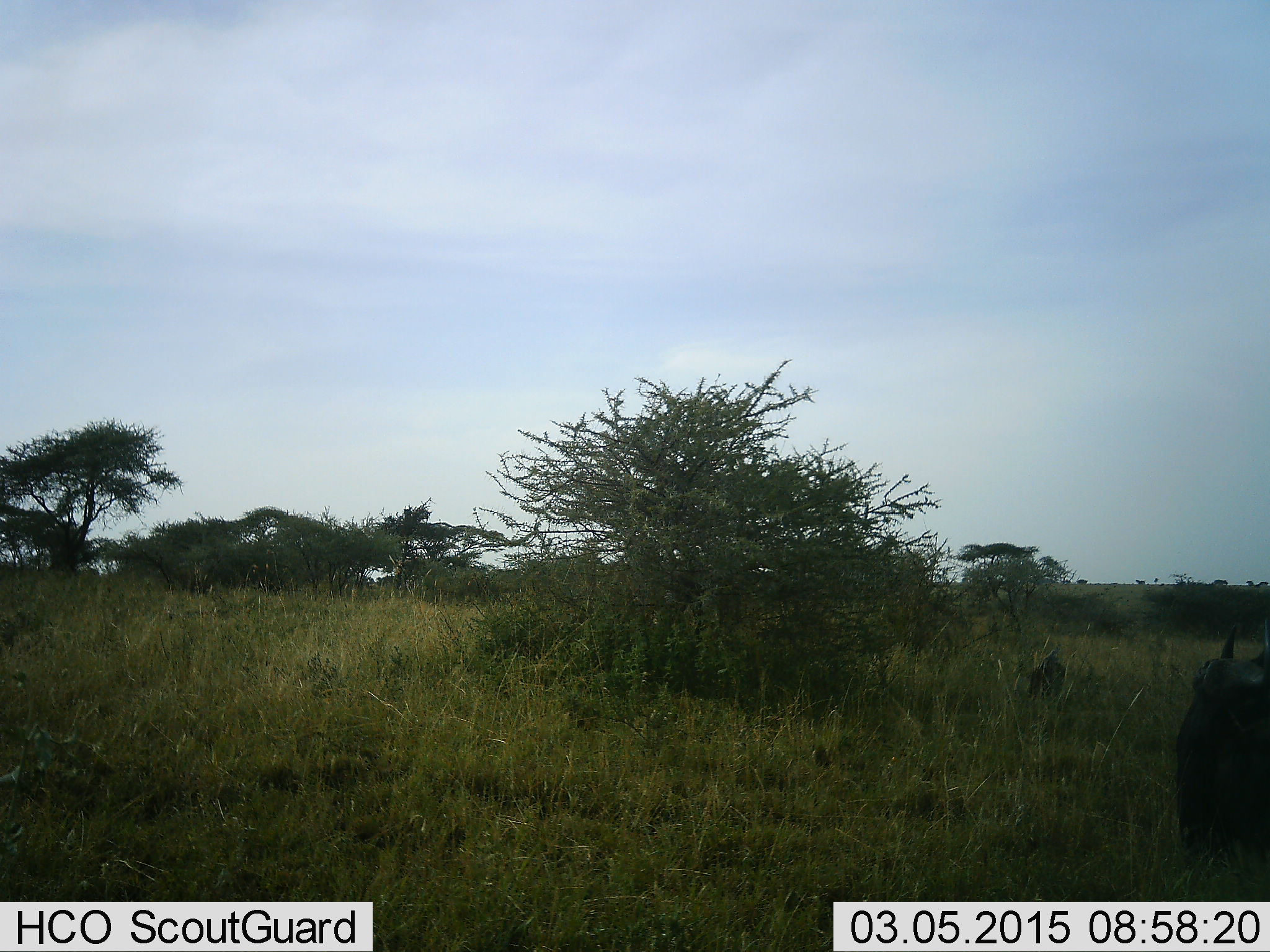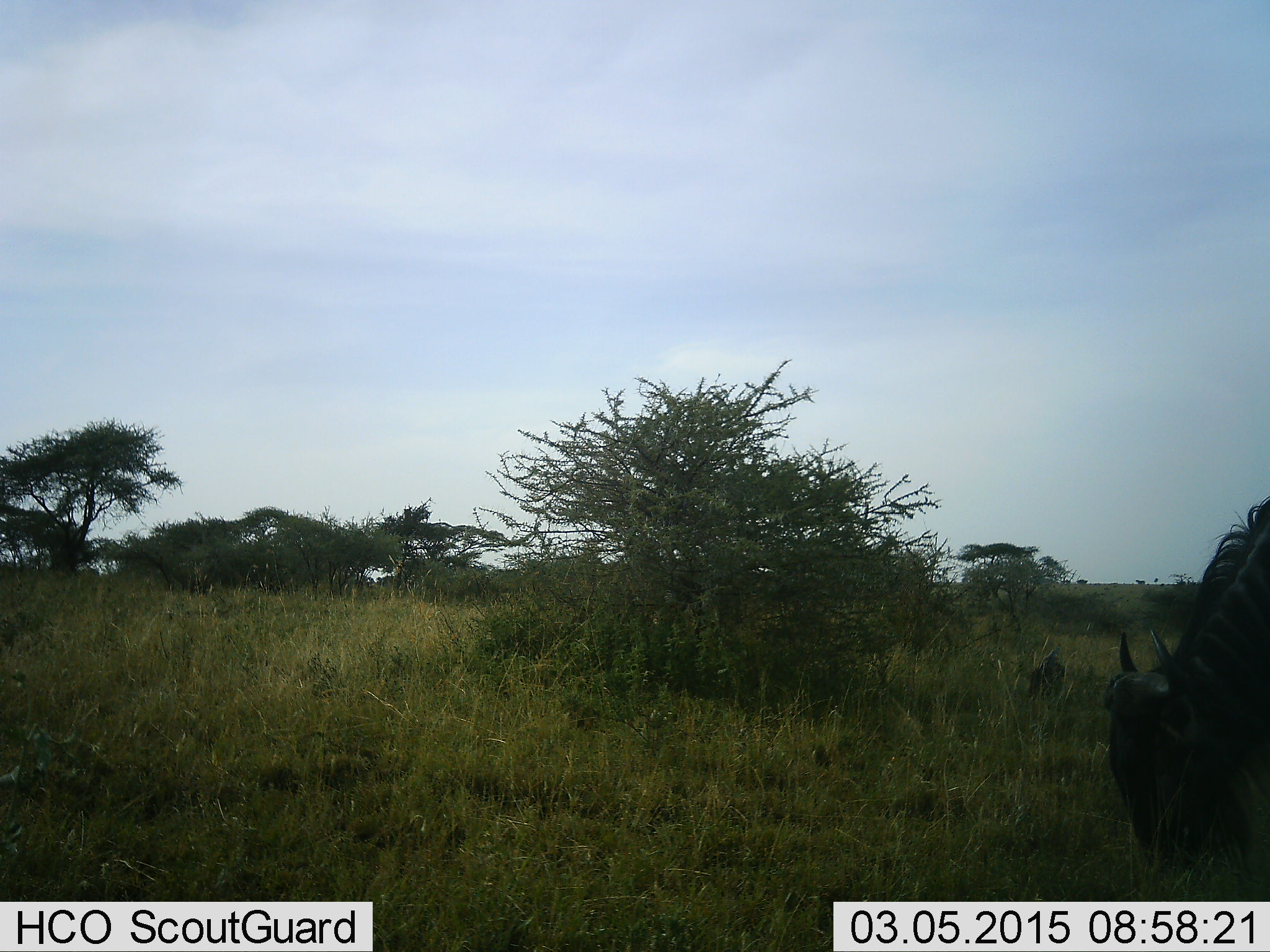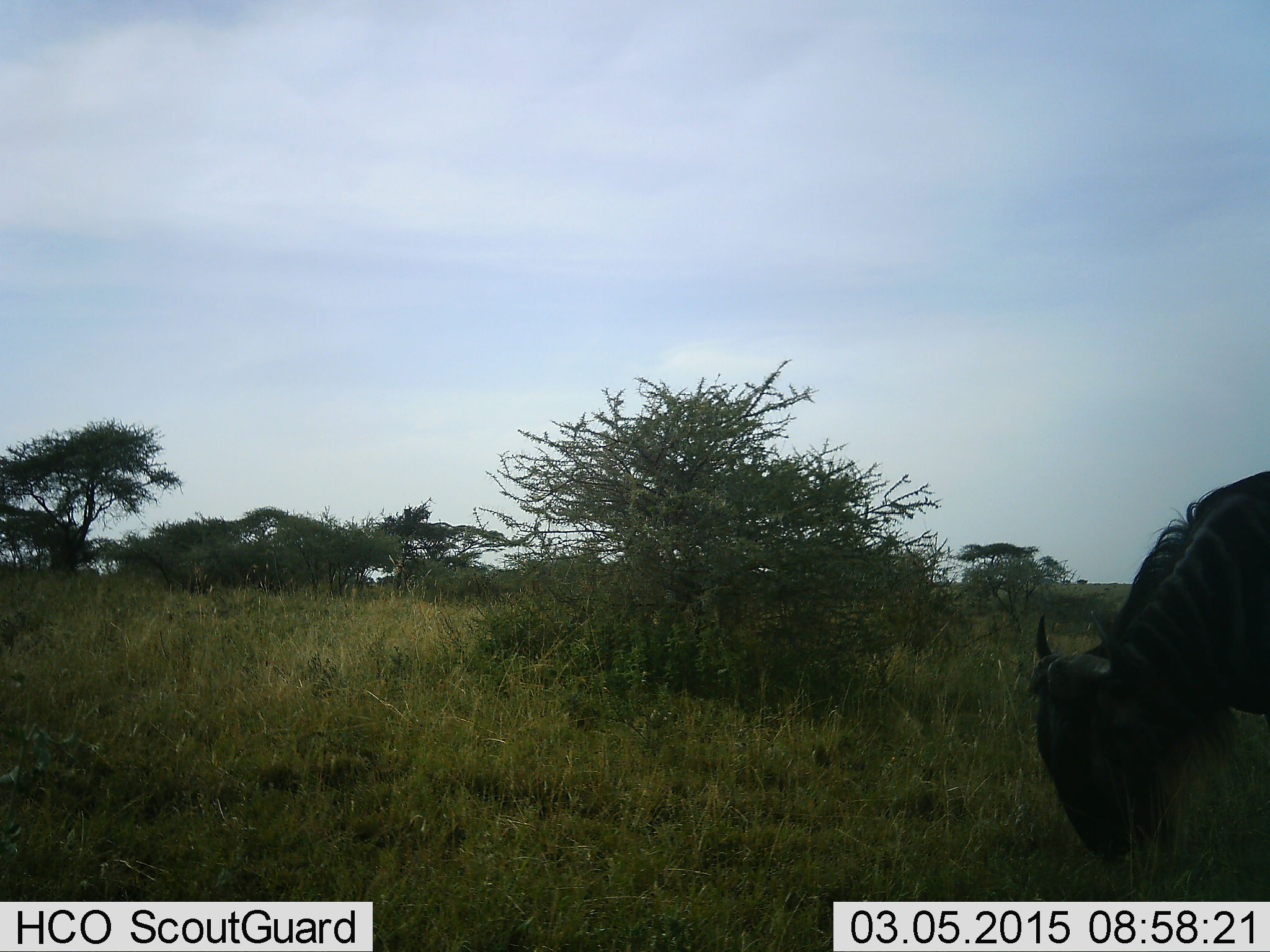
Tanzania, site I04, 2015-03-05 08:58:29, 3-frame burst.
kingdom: Animalia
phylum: Chordata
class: Mammalia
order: Artiodactyla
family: Bovidae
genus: Connochaetes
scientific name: Connochaetes taurinus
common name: blue wildebeest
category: wildebeest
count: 1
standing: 10%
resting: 0%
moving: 20%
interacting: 0%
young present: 0%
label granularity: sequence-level